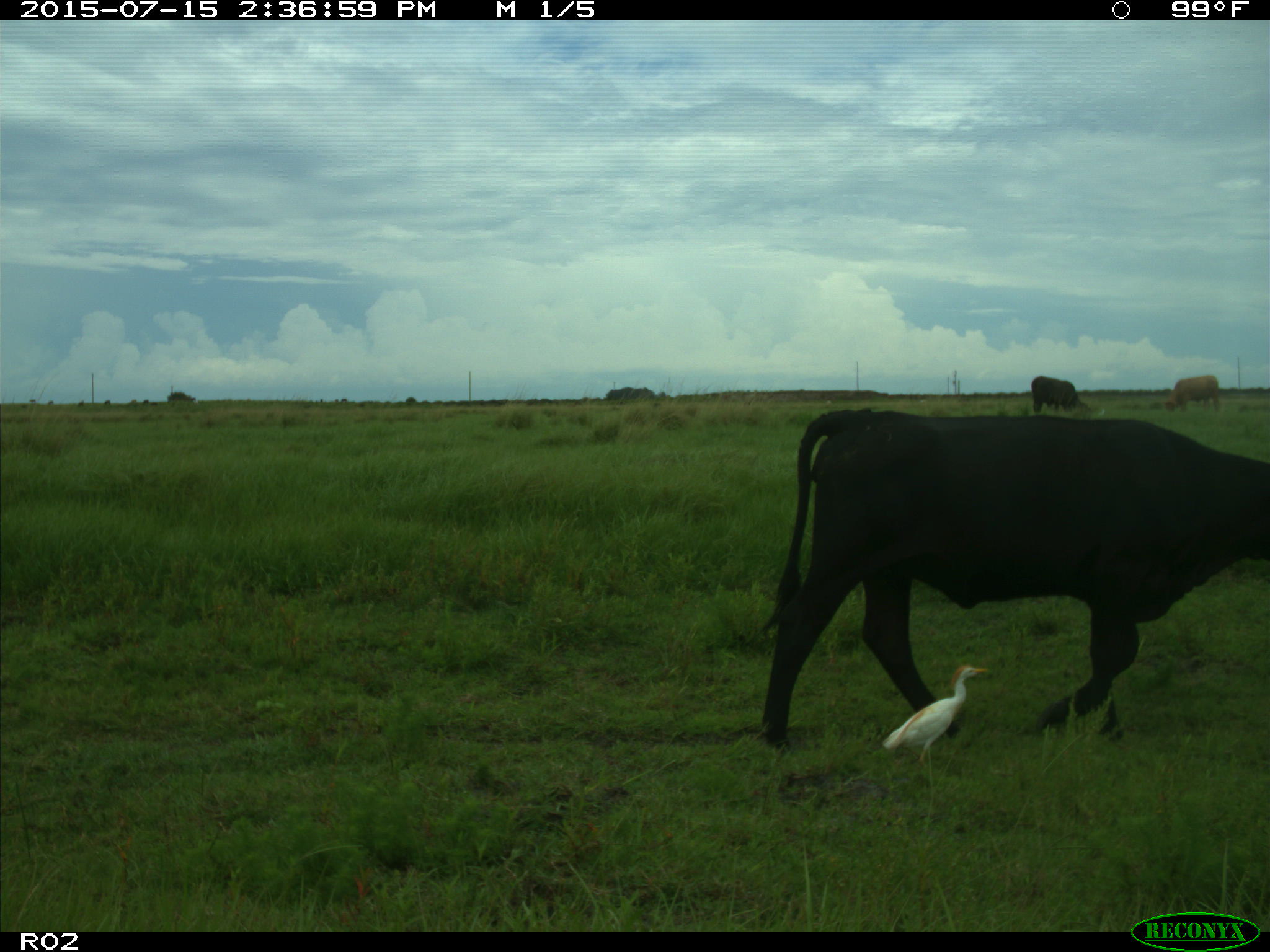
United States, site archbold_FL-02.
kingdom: Animalia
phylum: Chordata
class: Mammalia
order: Artiodactyla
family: Bovidae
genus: Bos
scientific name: Bos taurus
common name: domestic cow